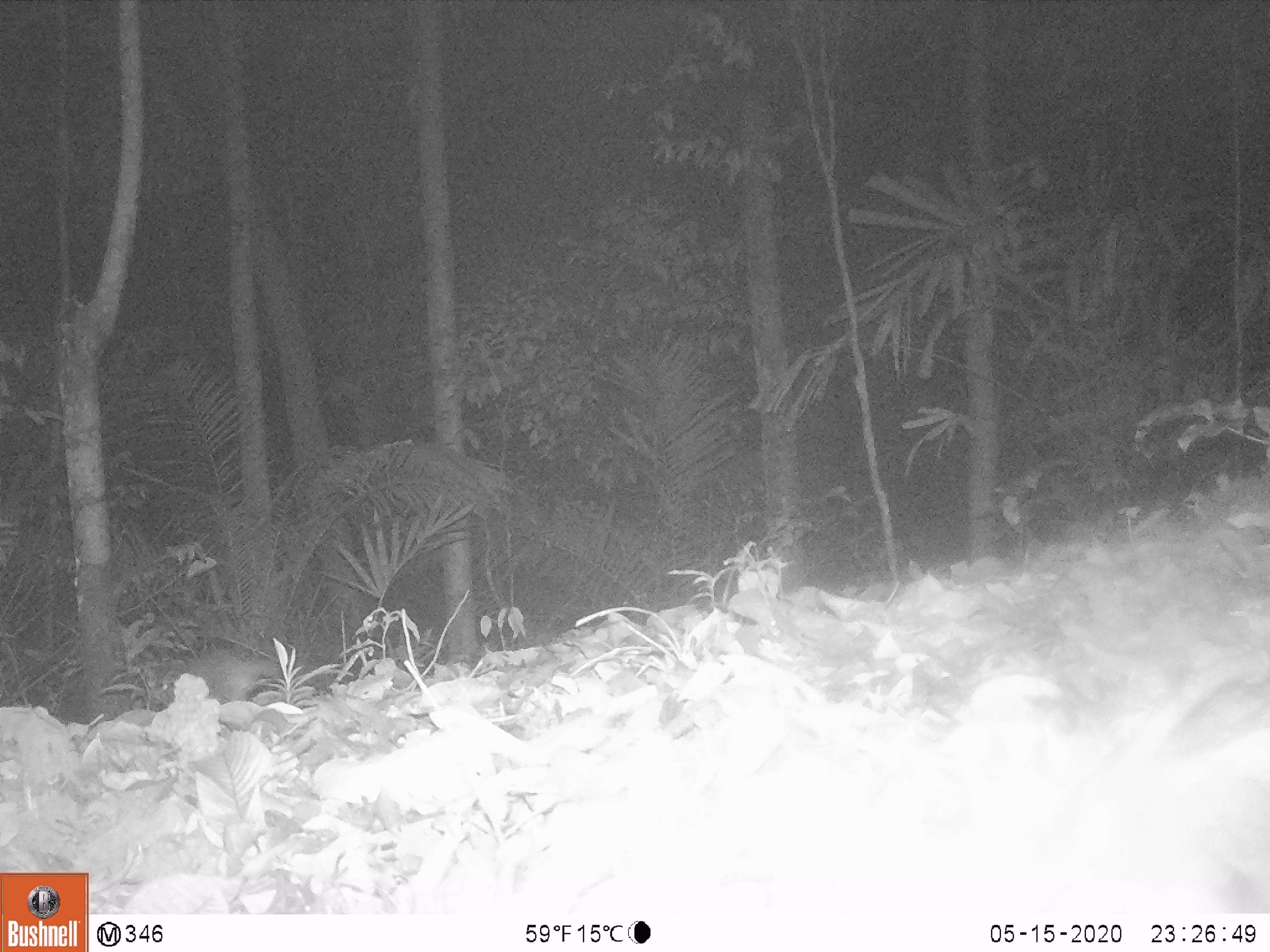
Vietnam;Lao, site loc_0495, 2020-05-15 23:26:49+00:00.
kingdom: Animalia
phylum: Chordata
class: Mammalia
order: Carnivora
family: Mustelidae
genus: Melogale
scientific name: Melogale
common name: ferret badger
Ferret badger (Melogale). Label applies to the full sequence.